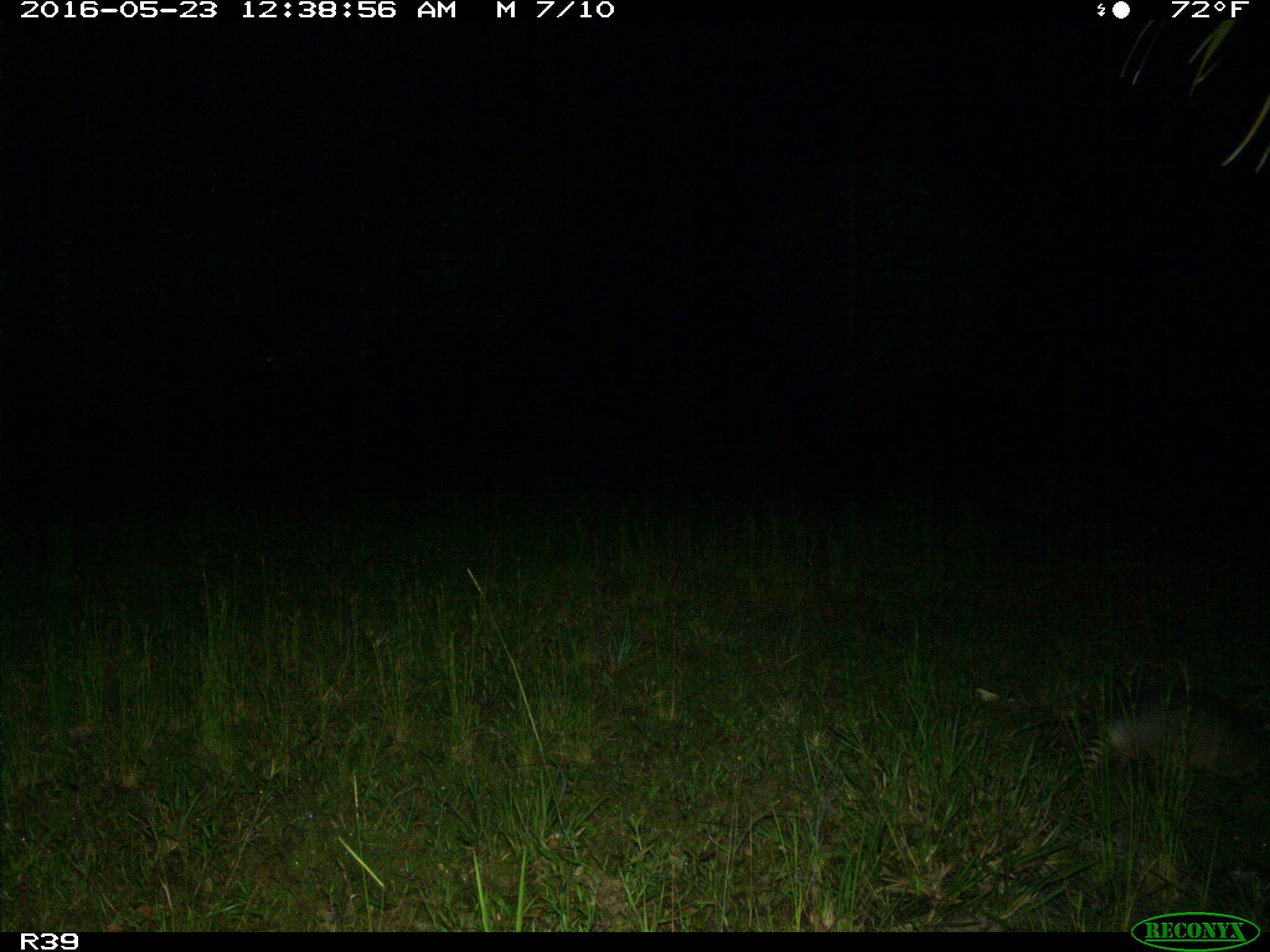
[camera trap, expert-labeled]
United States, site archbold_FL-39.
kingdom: Animalia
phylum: Chordata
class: Mammalia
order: Cingulata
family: Dasypodidae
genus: Dasypus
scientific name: Dasypus novemcinctus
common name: nine-banded armadillo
Dasypus novemcinctus (nine-banded armadillo).